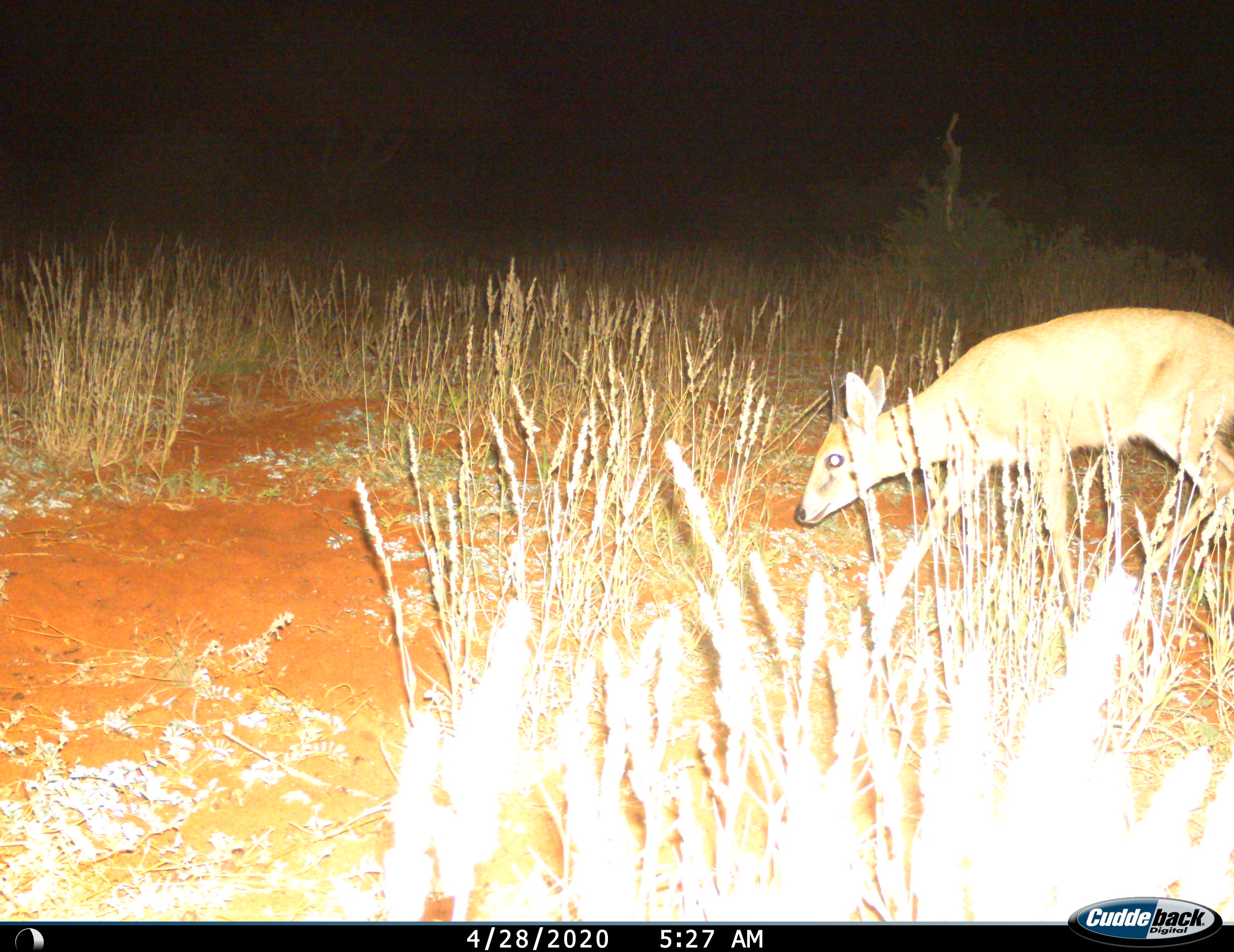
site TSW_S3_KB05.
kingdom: Animalia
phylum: Chordata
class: Mammalia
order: Artiodactyla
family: Bovidae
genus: Sylvicapra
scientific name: Sylvicapra grimmia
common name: common duiker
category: duikercommongrey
Duikercommongrey (common duiker) (Sylvicapra grimmia), count 1. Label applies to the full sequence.